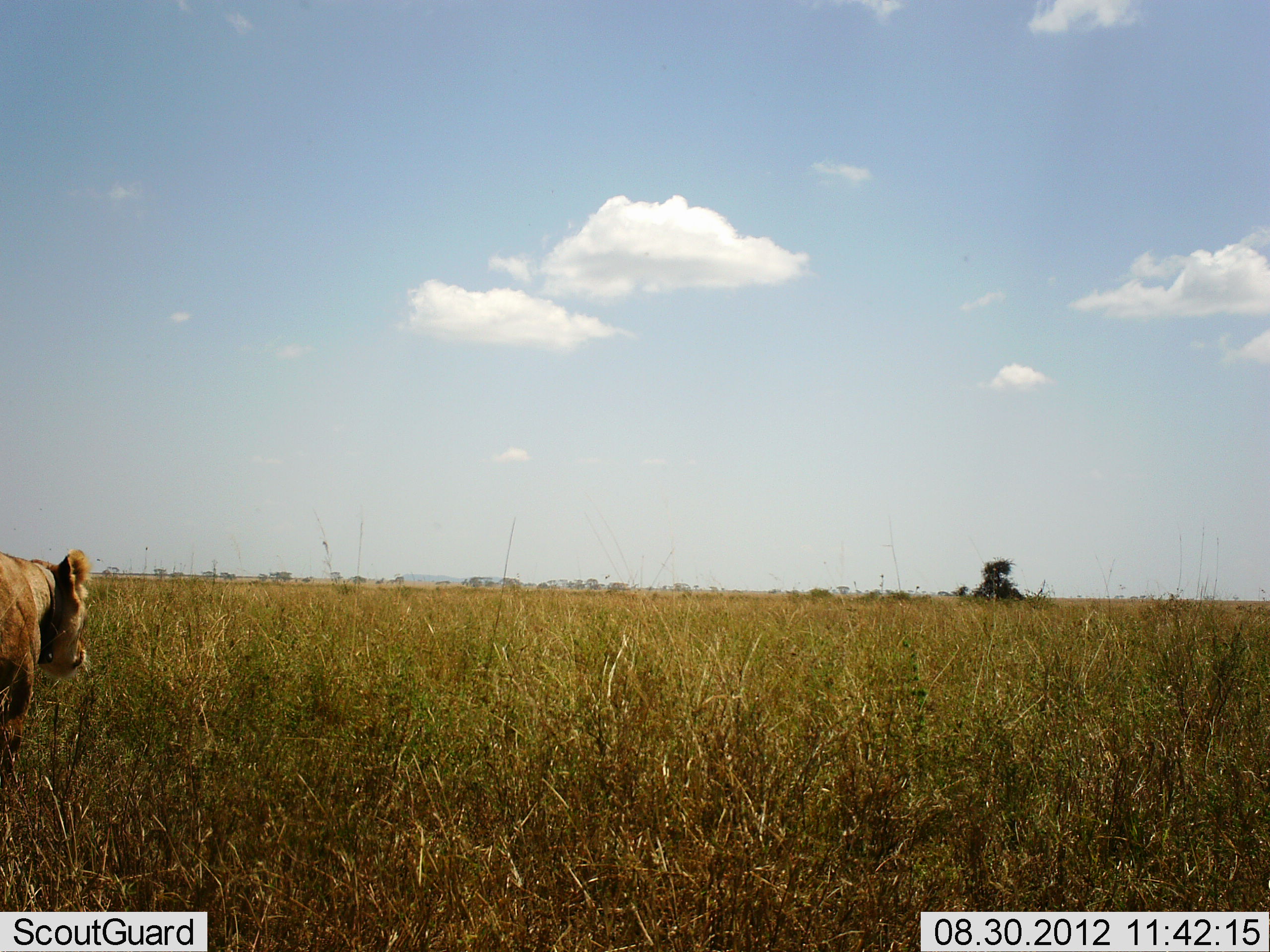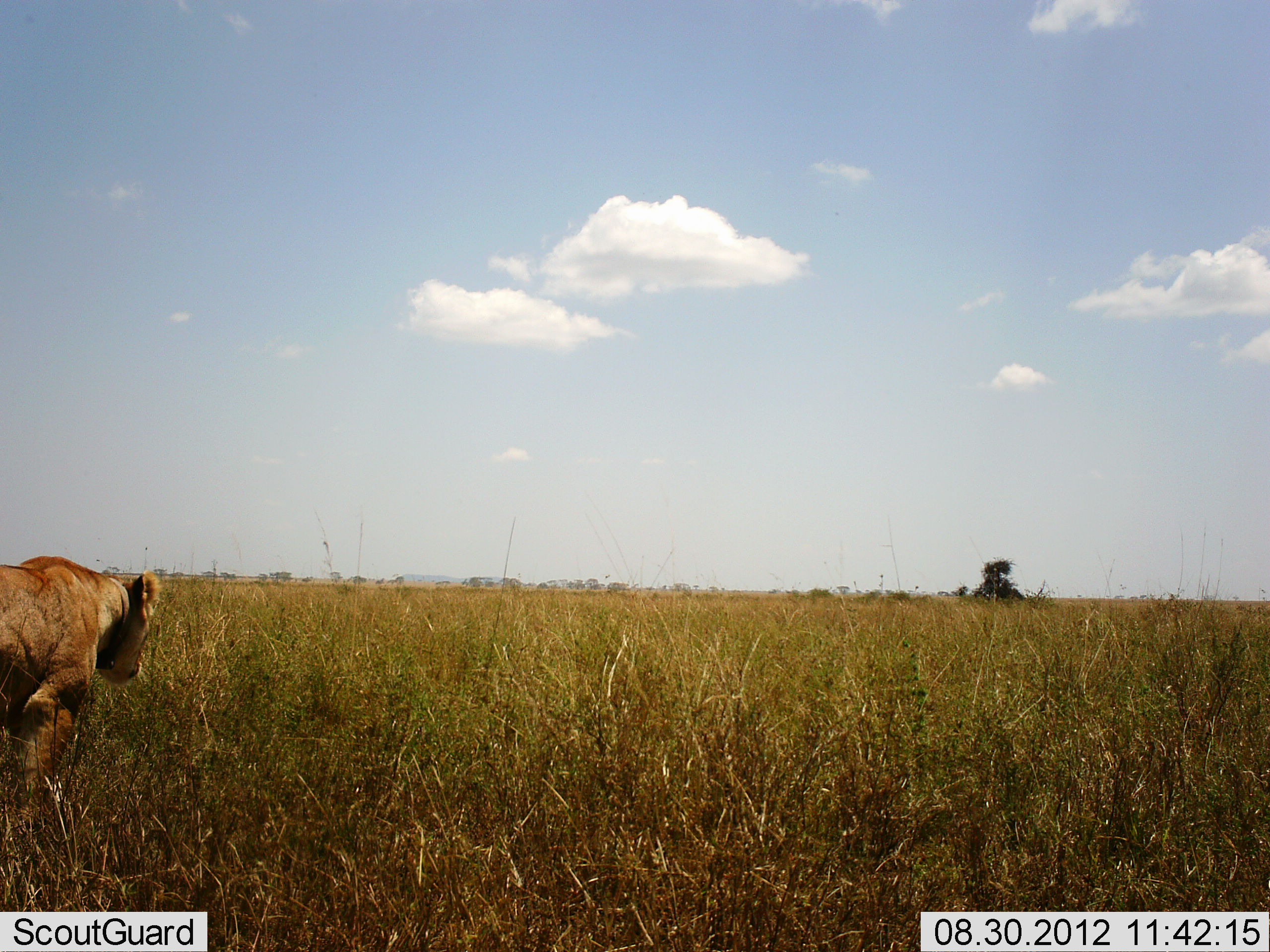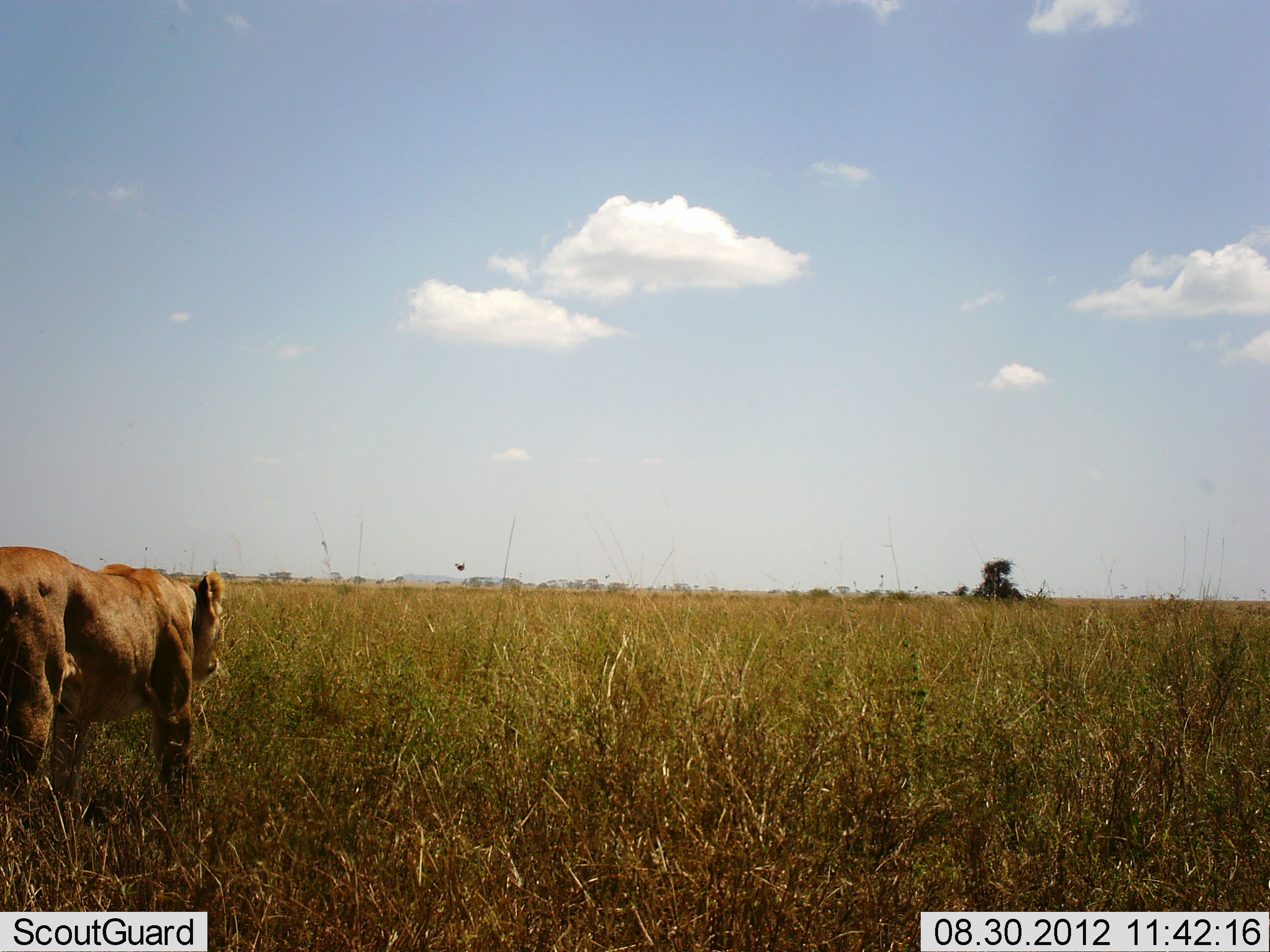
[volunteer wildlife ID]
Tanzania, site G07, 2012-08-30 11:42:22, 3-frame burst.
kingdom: Animalia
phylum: Chordata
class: Mammalia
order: Carnivora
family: Felidae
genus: Panthera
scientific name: Panthera leo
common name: lion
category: lionfemale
Lionfemale (lion) (Panthera leo), count 1. Behavior (volunteer vote fractions): standing 0%, resting 0%, moving 100%, interacting 0%. Young present (vote fraction): 0%. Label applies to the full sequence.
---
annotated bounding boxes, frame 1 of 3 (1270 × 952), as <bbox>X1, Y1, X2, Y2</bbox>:
animal: <bbox>0, 548, 92, 790</bbox>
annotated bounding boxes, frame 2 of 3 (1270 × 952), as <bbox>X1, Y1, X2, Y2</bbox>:
animal: <bbox>0, 555, 161, 822</bbox>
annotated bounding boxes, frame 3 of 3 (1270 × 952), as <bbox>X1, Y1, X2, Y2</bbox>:
animal: <bbox>0, 546, 229, 812</bbox>